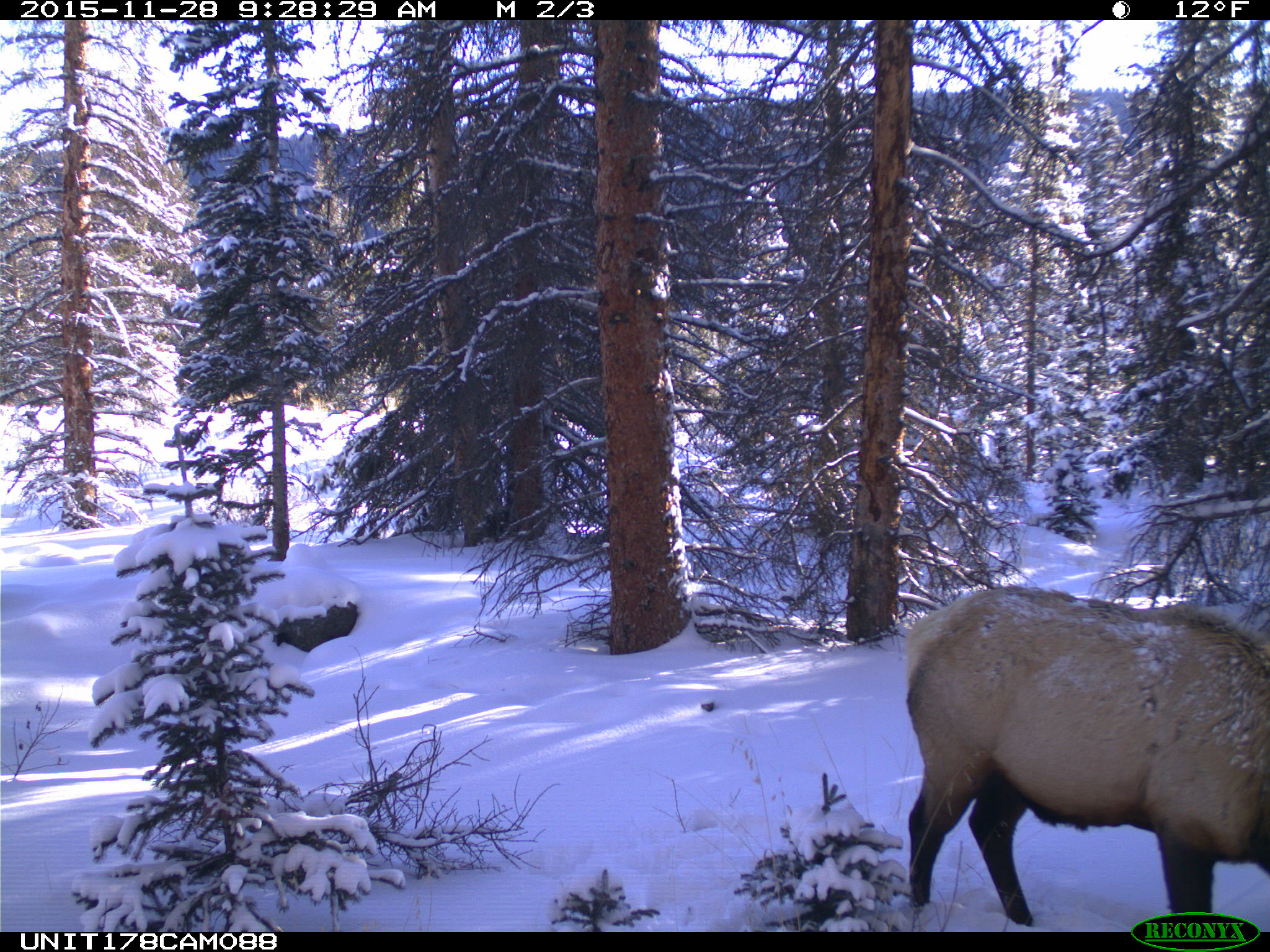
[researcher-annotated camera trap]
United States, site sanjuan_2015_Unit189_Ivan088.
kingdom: Animalia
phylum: Chordata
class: Mammalia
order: Artiodactyla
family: Cervidae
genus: Cervus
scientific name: Cervus elaphus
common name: red deer